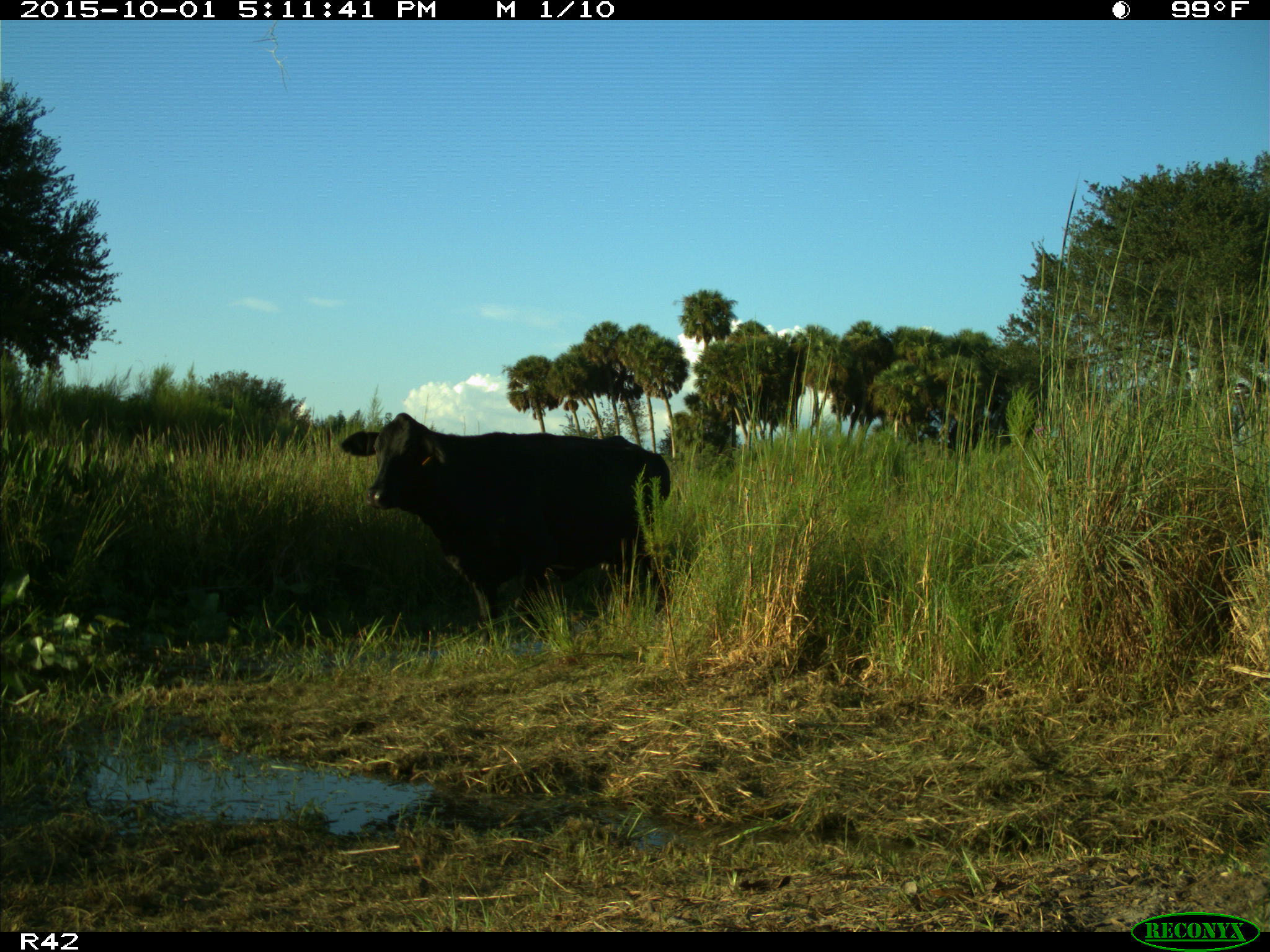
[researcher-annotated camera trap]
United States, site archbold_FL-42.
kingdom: Animalia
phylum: Chordata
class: Mammalia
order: Artiodactyla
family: Bovidae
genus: Bos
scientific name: Bos taurus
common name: domestic cow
Bos taurus (domestic cow).